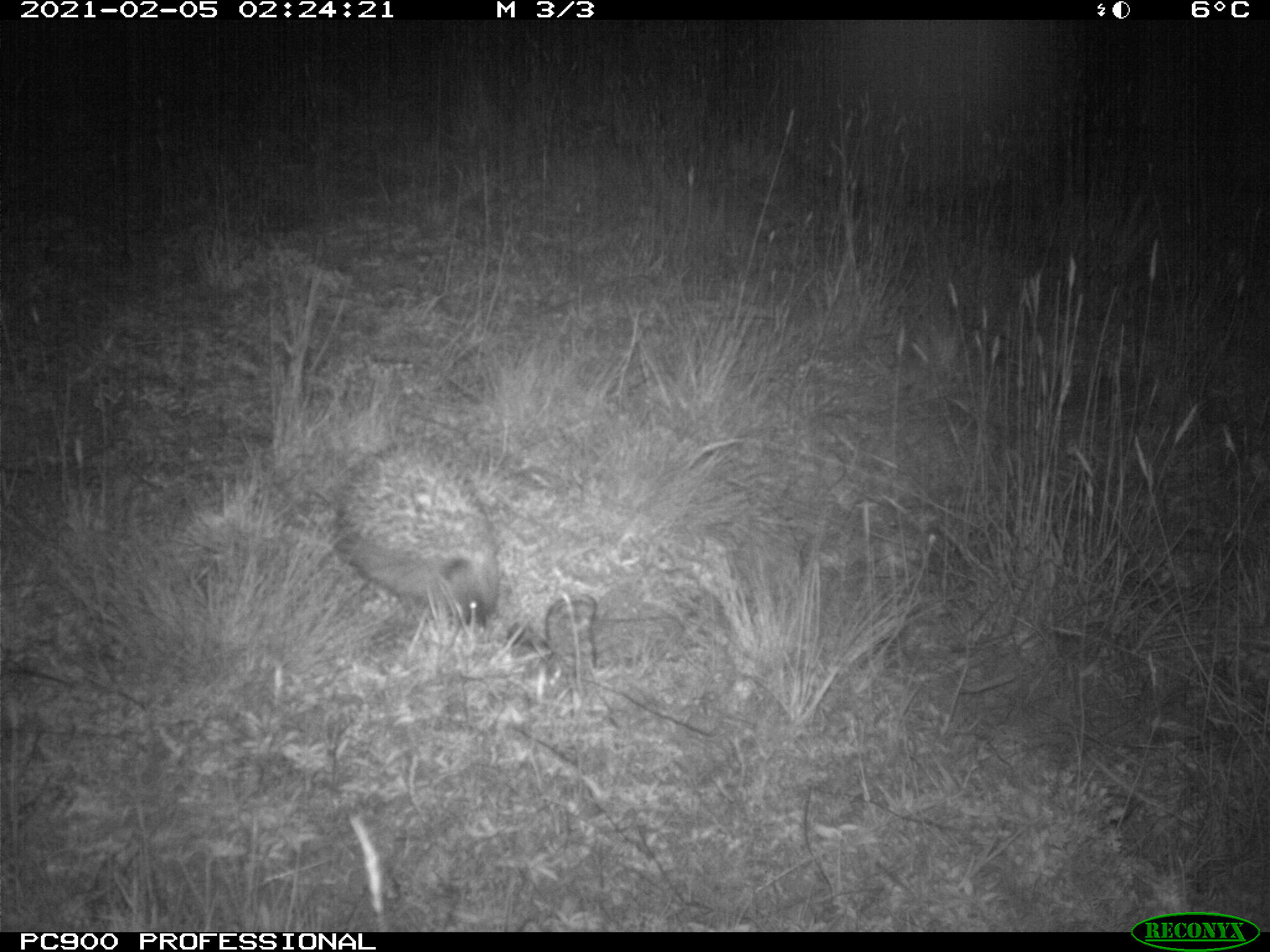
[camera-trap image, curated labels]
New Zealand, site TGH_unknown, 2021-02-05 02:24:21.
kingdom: Animalia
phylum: Chordata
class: Mammalia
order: Eulipotyphla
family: Erinaceidae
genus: Erinaceus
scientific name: Erinaceus europaeus europaeus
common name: european hedgehog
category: hedgehog